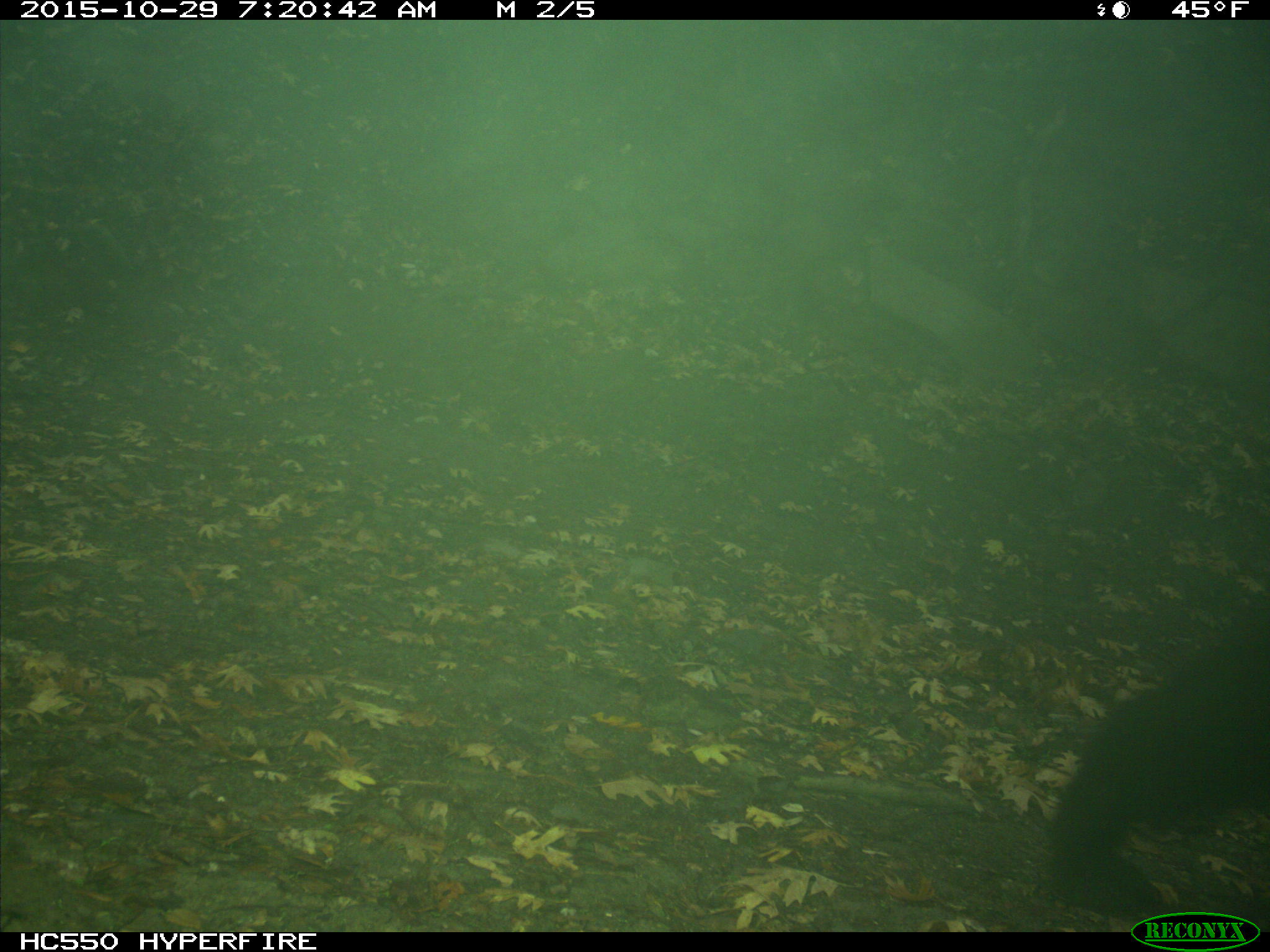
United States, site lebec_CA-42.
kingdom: Animalia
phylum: Chordata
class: Mammalia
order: Carnivora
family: Ursidae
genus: Ursus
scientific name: Ursus americanus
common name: american black bear